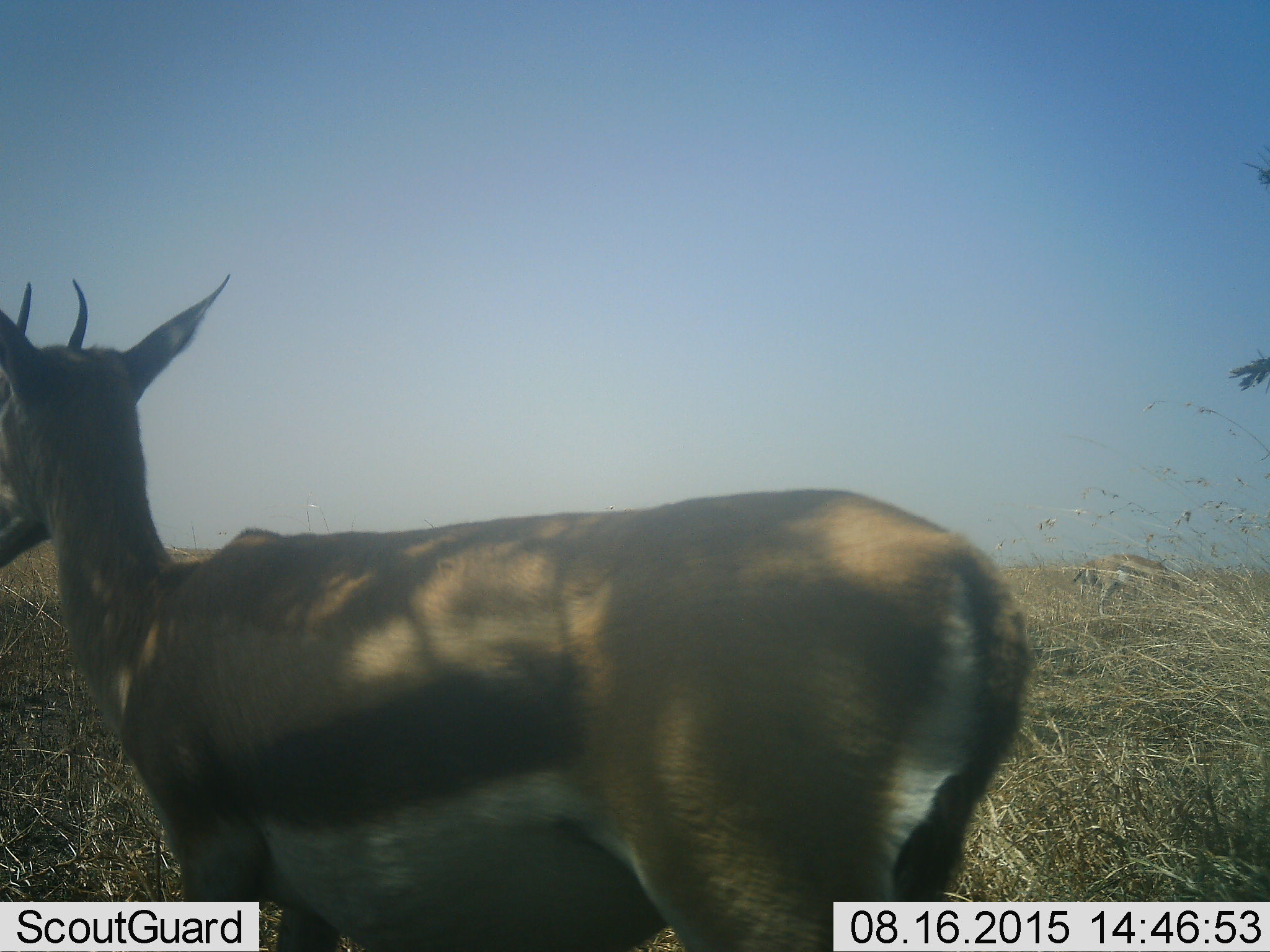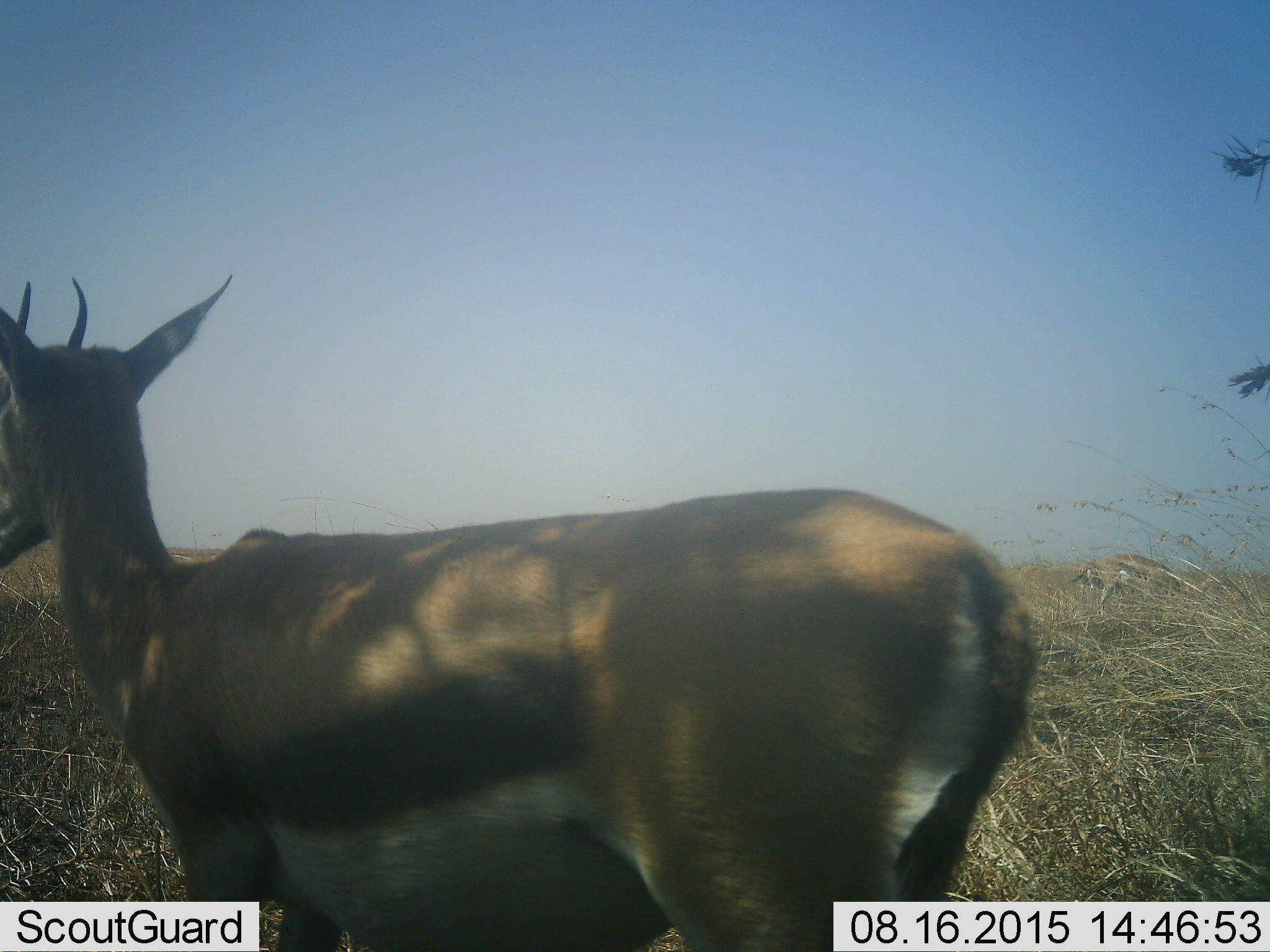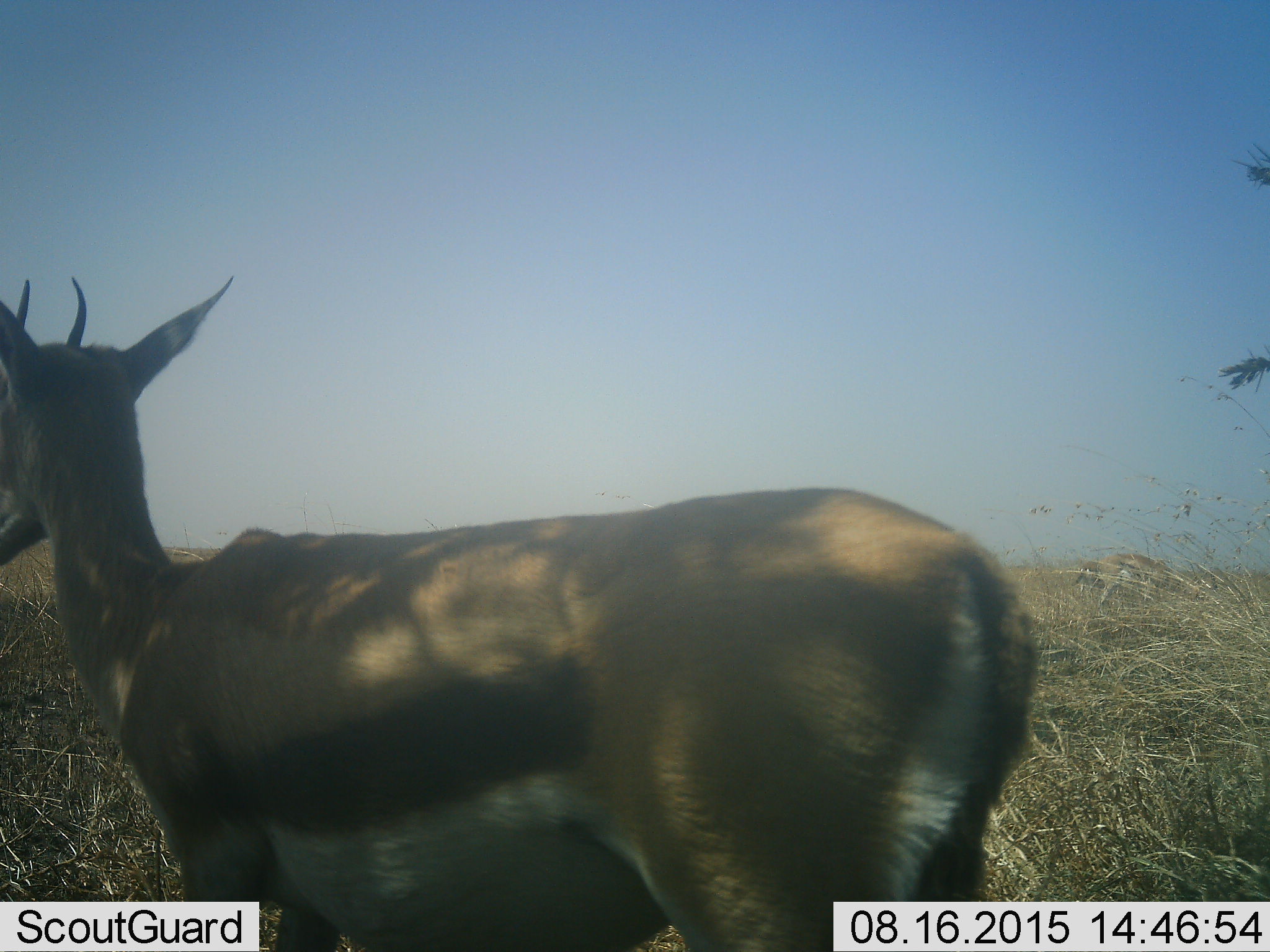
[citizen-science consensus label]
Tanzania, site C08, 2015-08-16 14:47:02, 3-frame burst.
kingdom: Animalia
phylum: Chordata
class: Mammalia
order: Artiodactyla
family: Bovidae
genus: Eudorcas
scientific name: Eudorcas thomsonii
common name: thomson's gazelle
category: gazellethomsons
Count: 1.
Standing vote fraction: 83%.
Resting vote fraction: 8%.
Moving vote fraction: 25%.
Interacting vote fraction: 0%.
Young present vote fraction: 0%.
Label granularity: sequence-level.